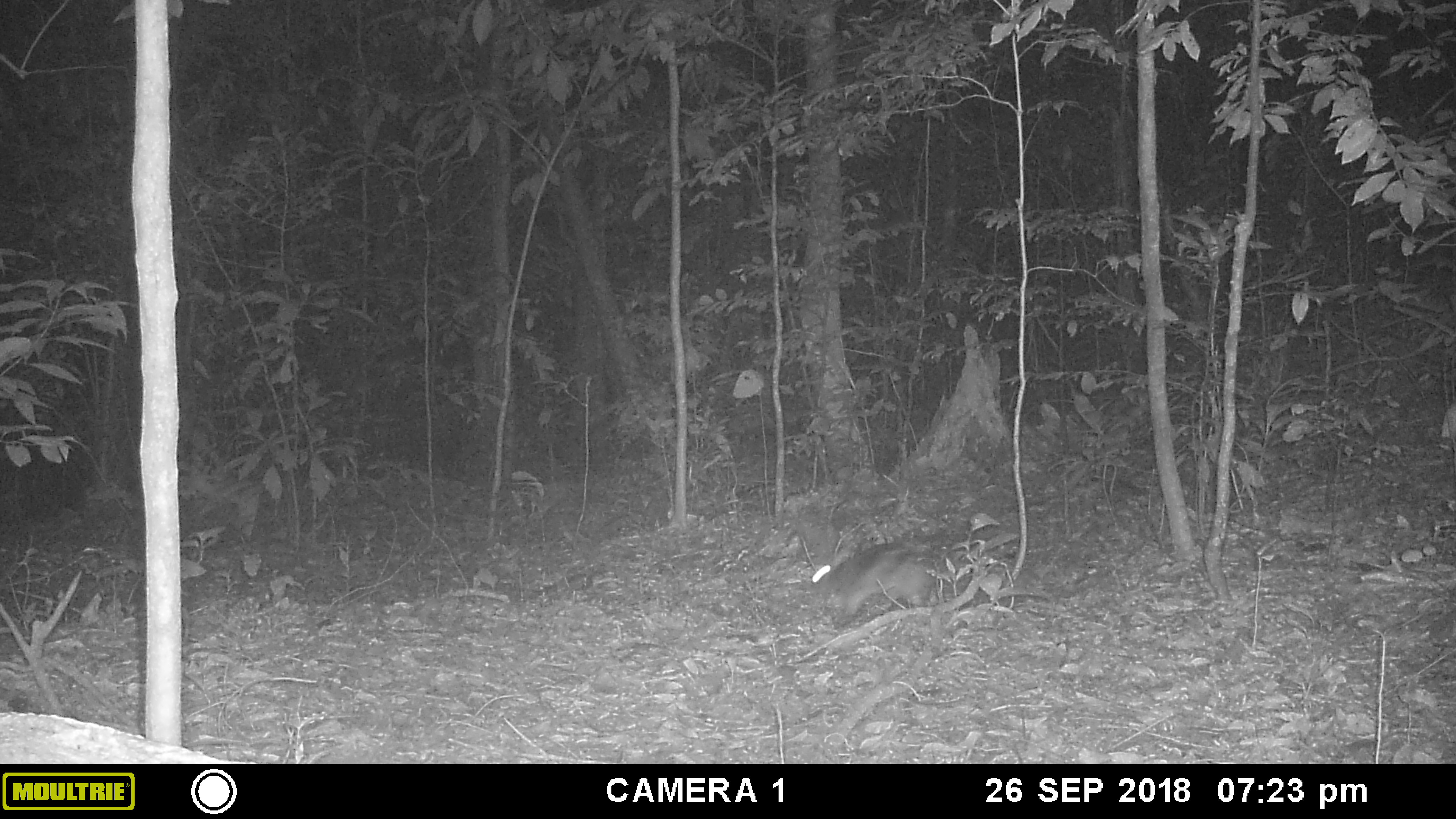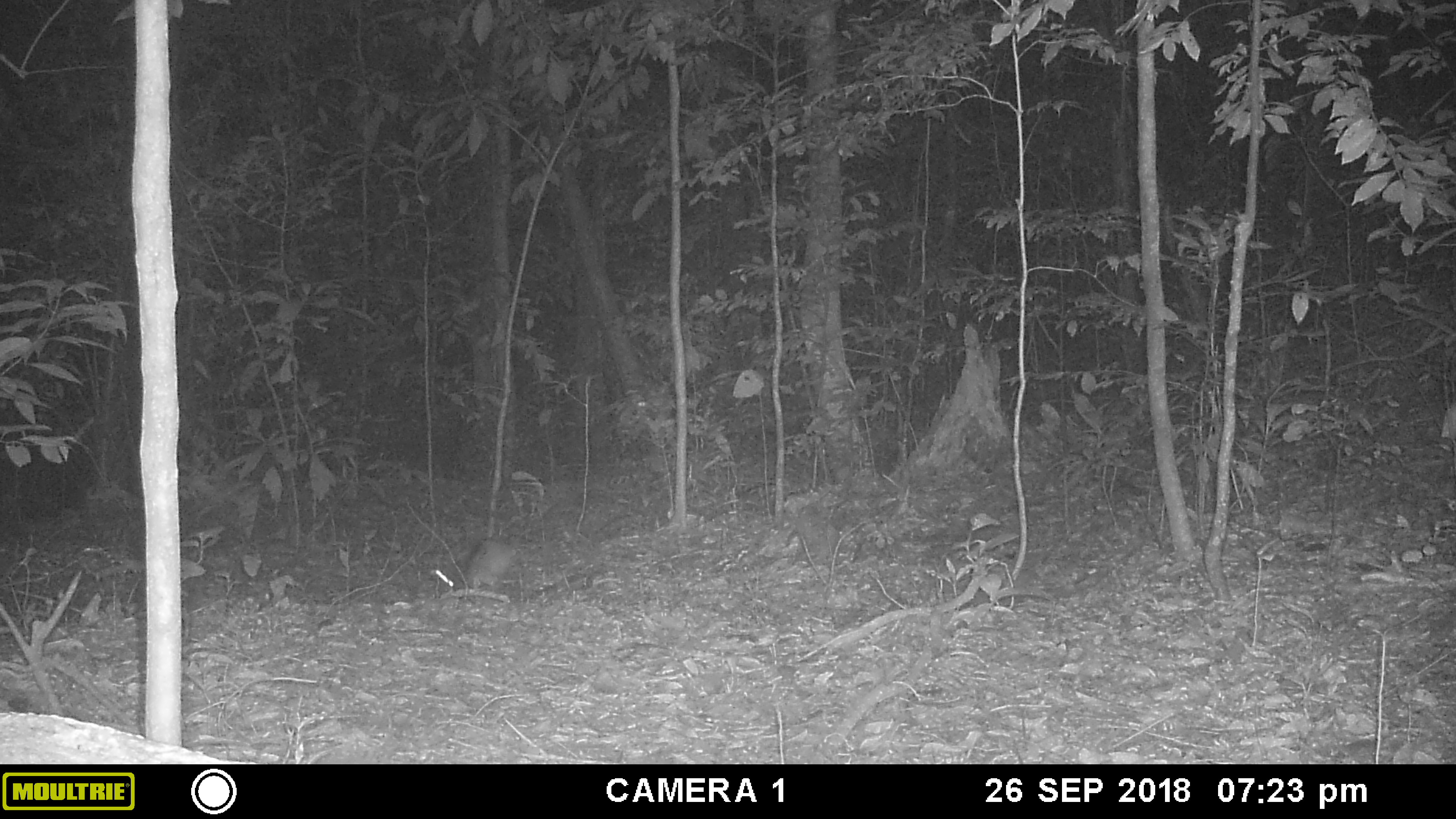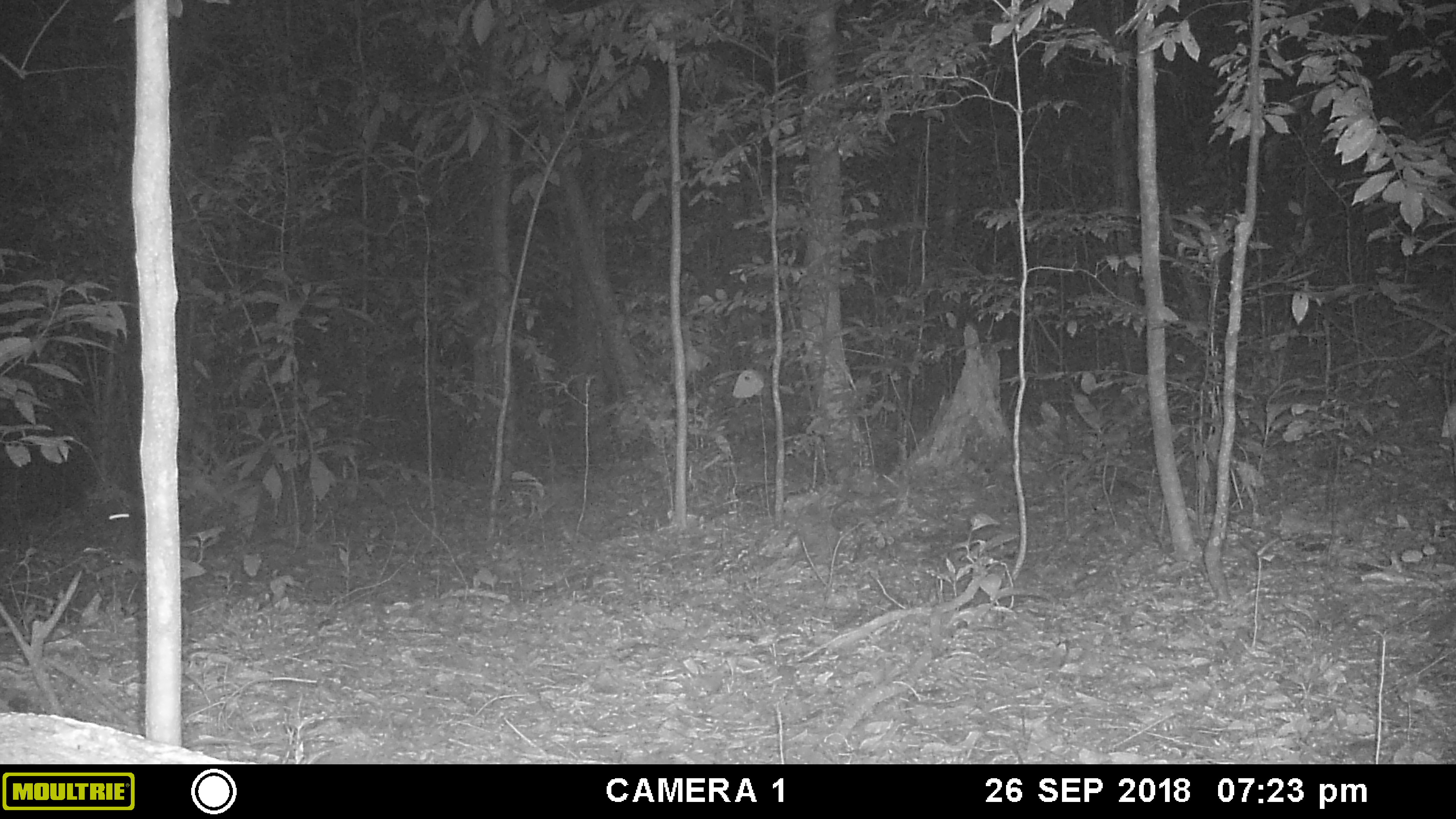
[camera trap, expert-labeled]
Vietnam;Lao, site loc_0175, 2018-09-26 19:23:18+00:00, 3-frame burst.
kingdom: Animalia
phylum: Chordata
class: Mammalia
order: Lagomorpha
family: Leporidae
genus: Nesolagus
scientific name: Nesolagus timminsi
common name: annamite striped rabbit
Annamite striped rabbit (Nesolagus timminsi). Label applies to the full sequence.